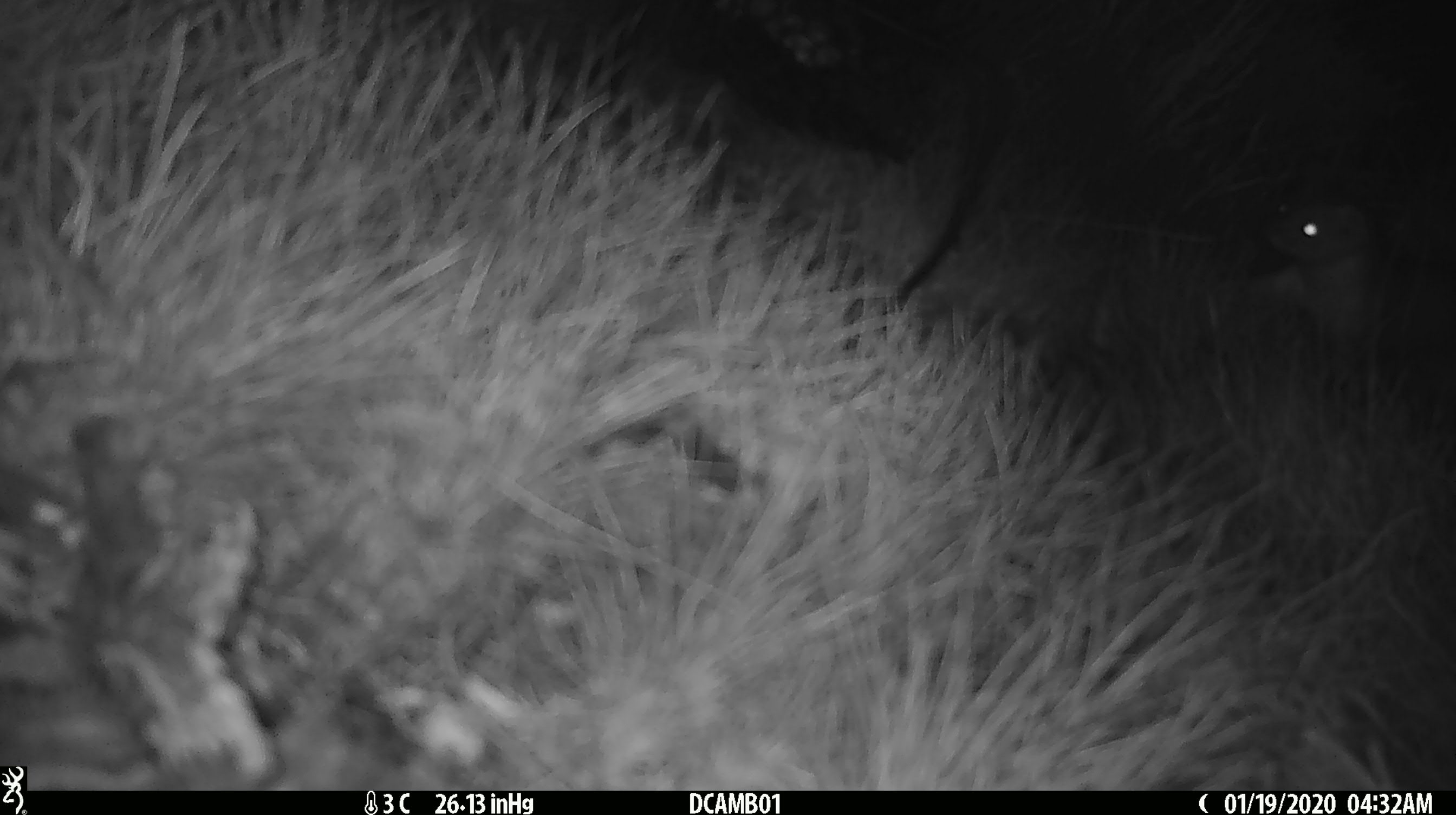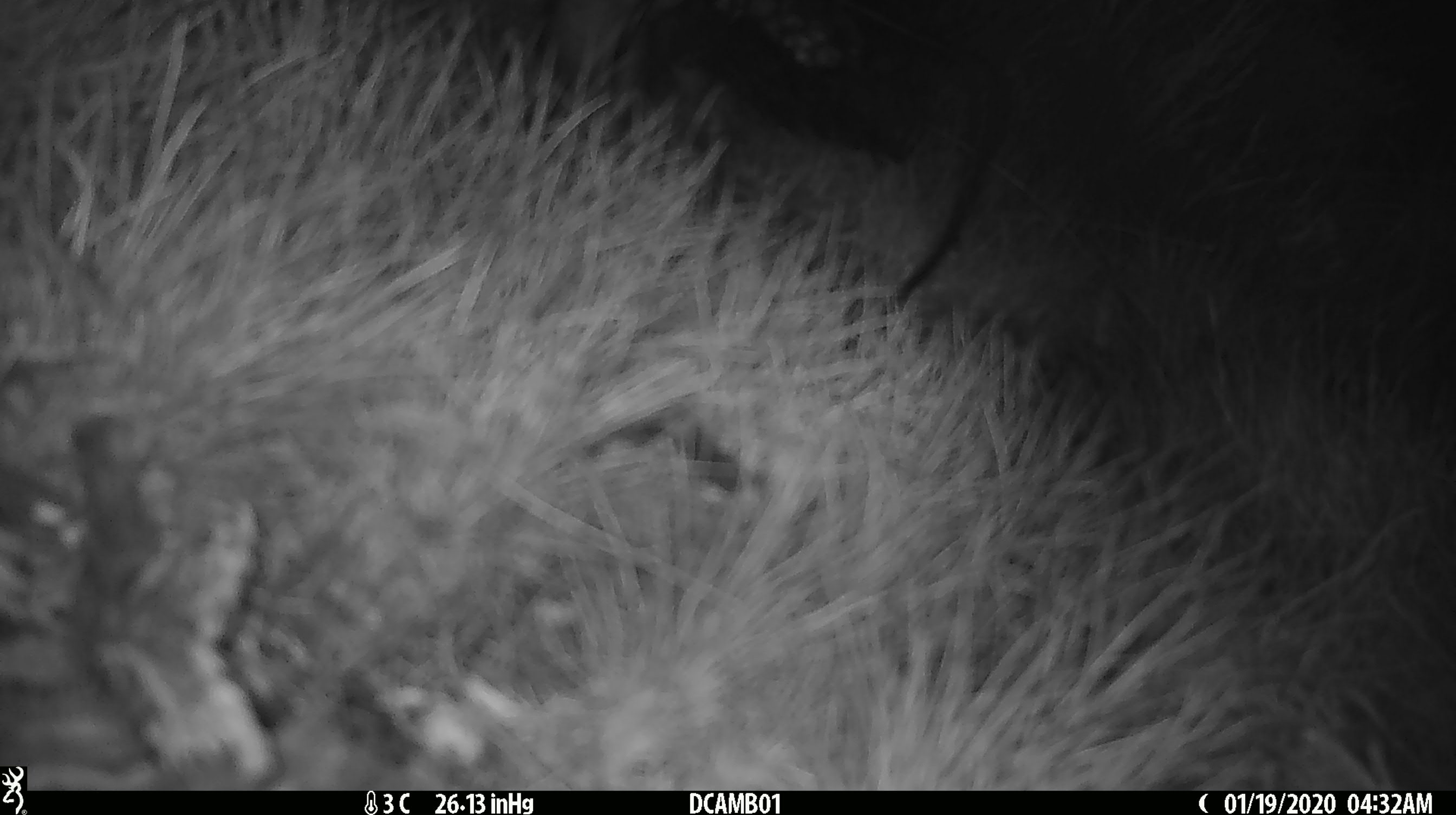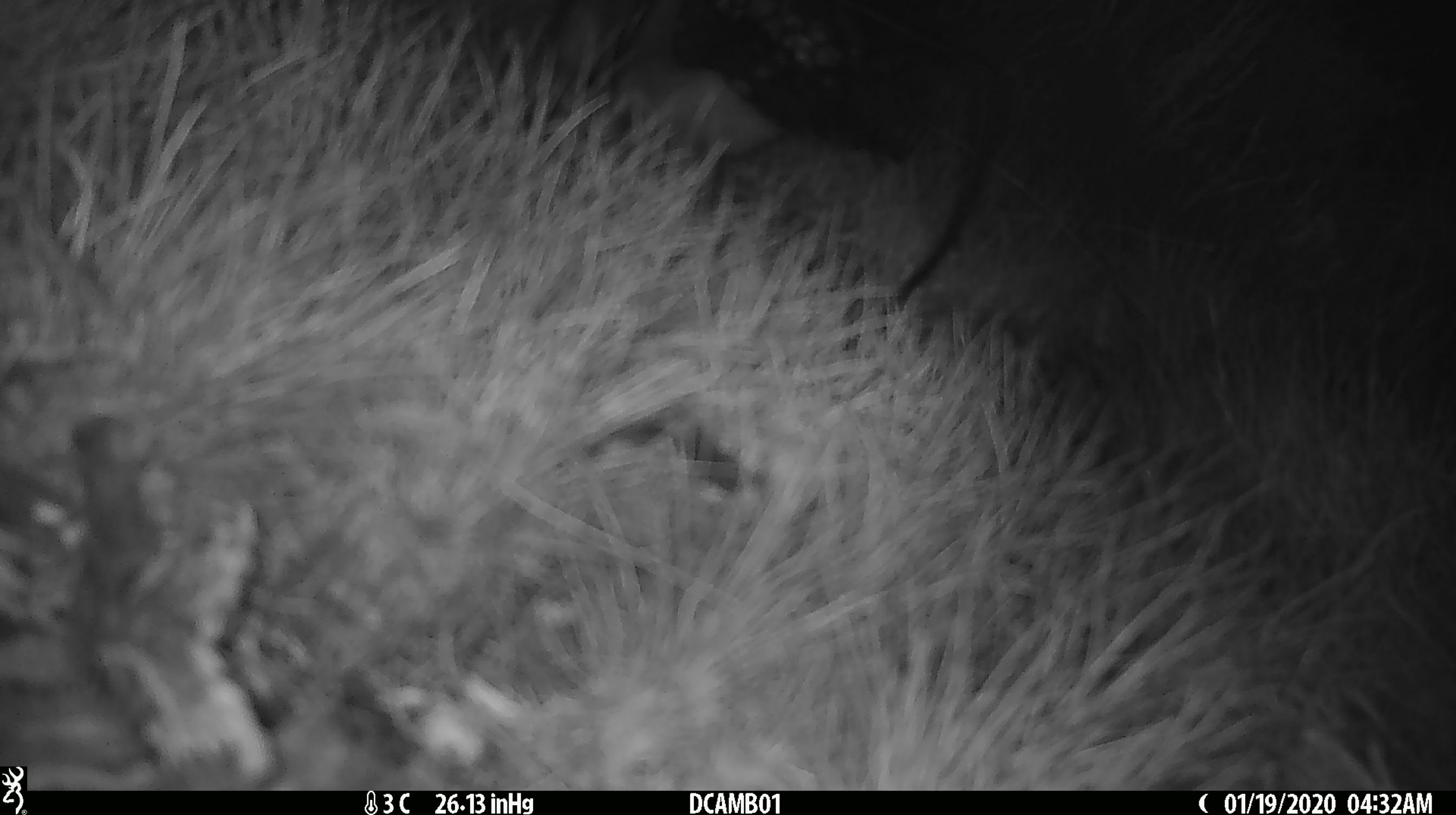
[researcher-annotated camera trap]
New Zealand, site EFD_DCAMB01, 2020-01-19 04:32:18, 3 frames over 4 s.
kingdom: Animalia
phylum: Chordata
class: Mammalia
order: Carnivora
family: Mustelidae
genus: Mustela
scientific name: Mustela erminea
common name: stoat